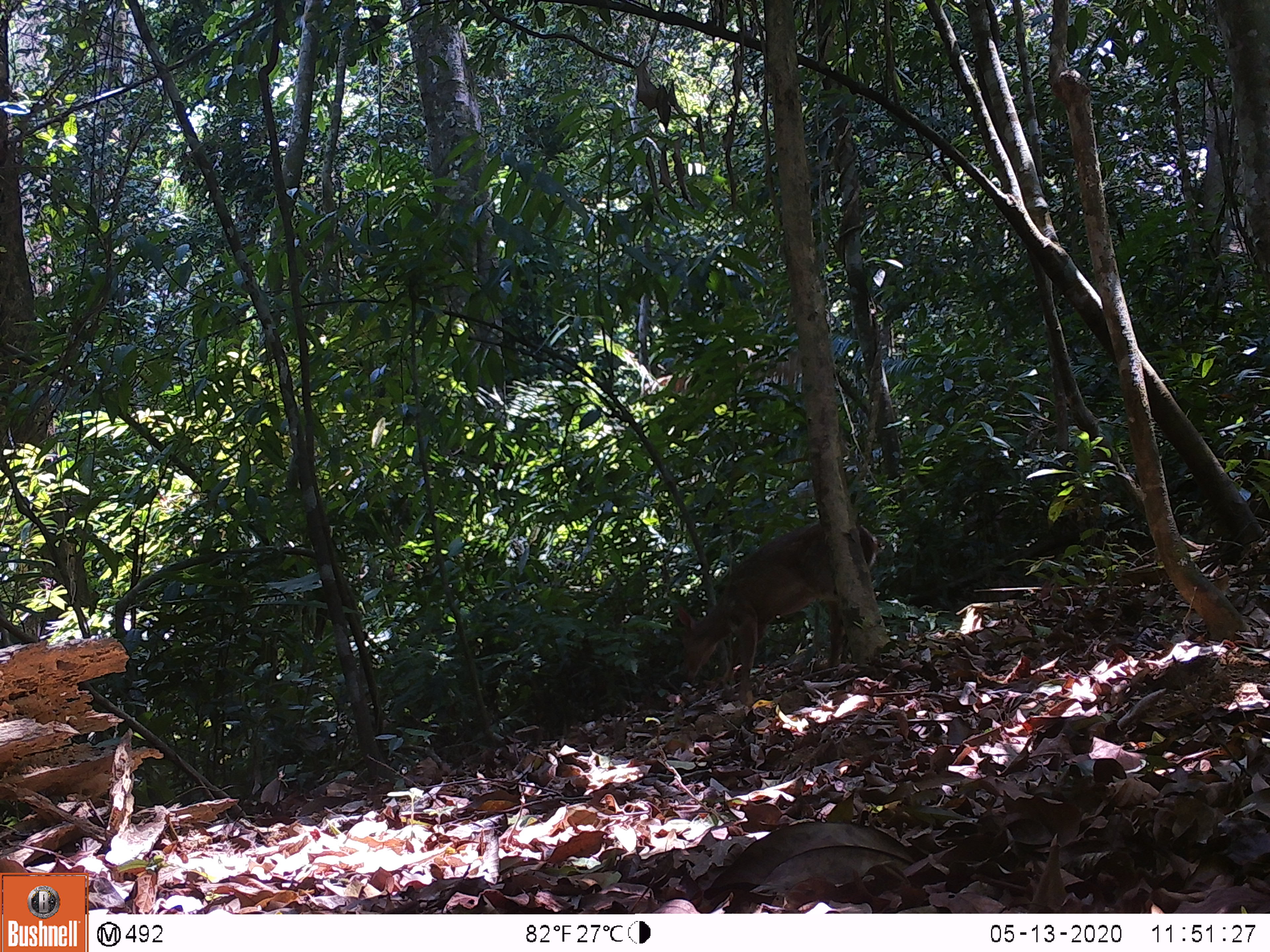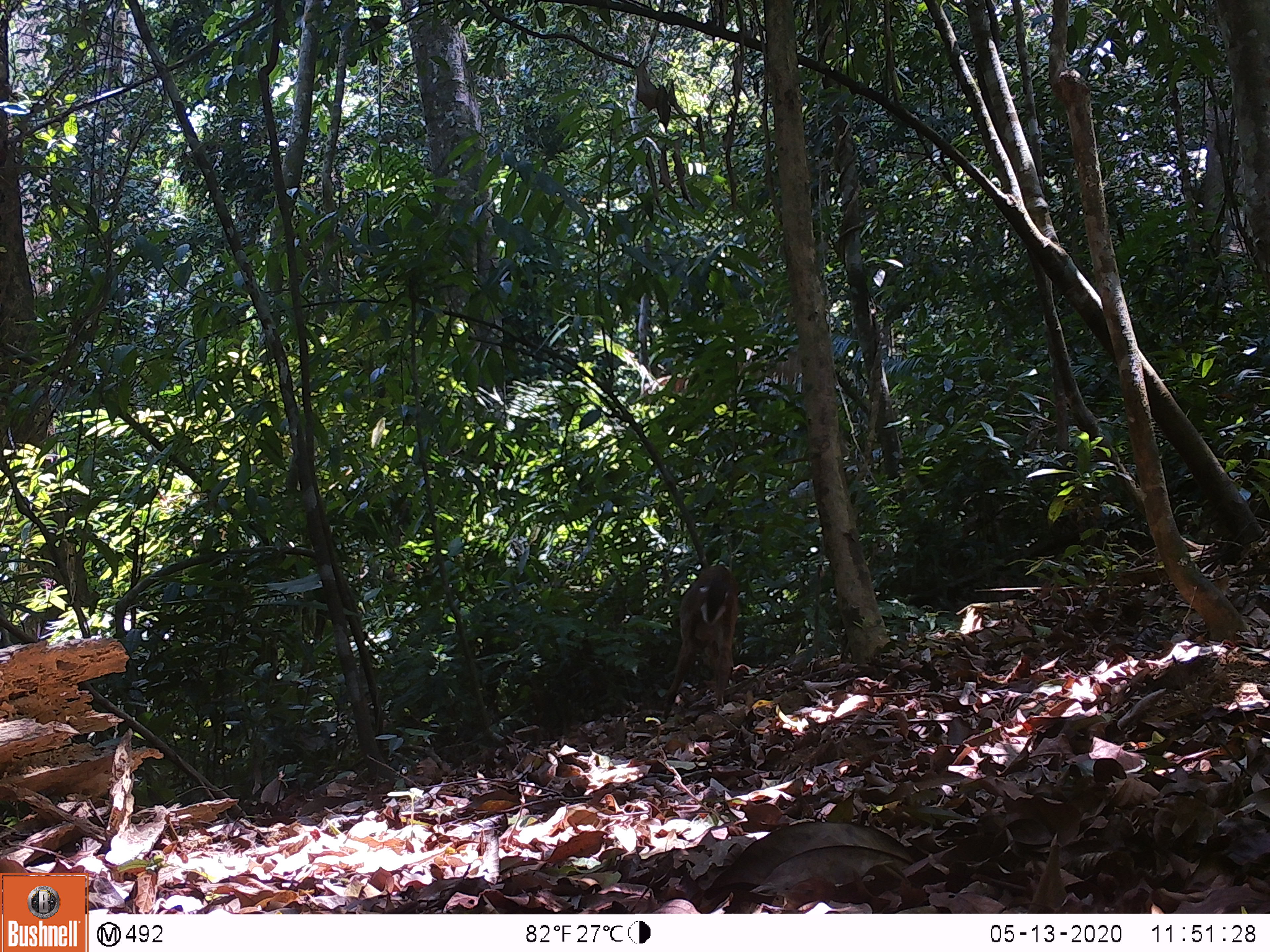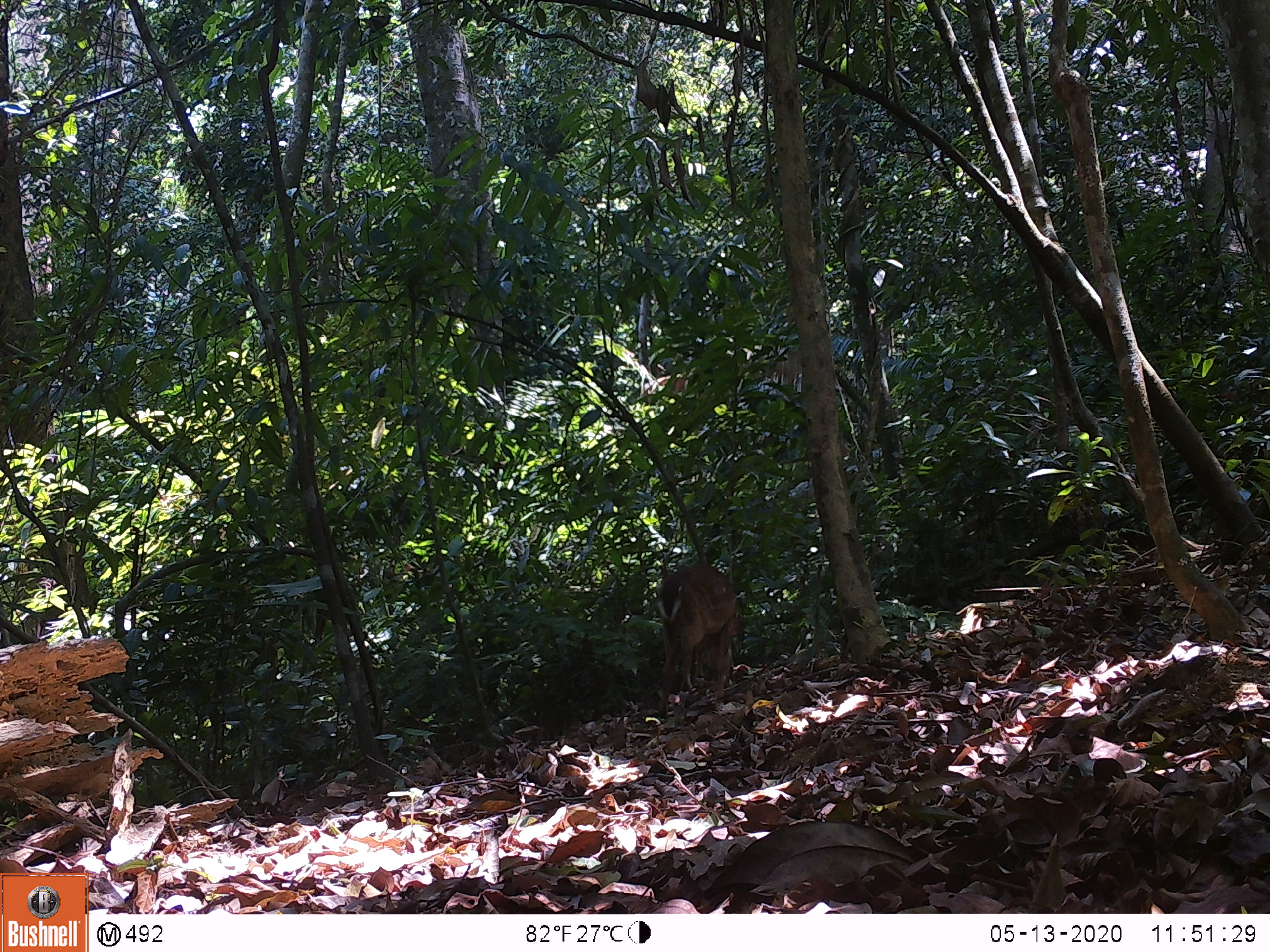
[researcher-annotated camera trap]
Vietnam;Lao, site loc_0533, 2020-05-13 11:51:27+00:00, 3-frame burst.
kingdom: Animalia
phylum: Chordata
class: Mammalia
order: Artiodactyla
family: Cervidae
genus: Muntiacus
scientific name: Muntiacus vuquangensis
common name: large-antlered muntjac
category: large antlered muntjac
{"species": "large antlered muntjac (large-antlered muntjac) (Muntiacus vuquangensis)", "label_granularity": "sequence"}